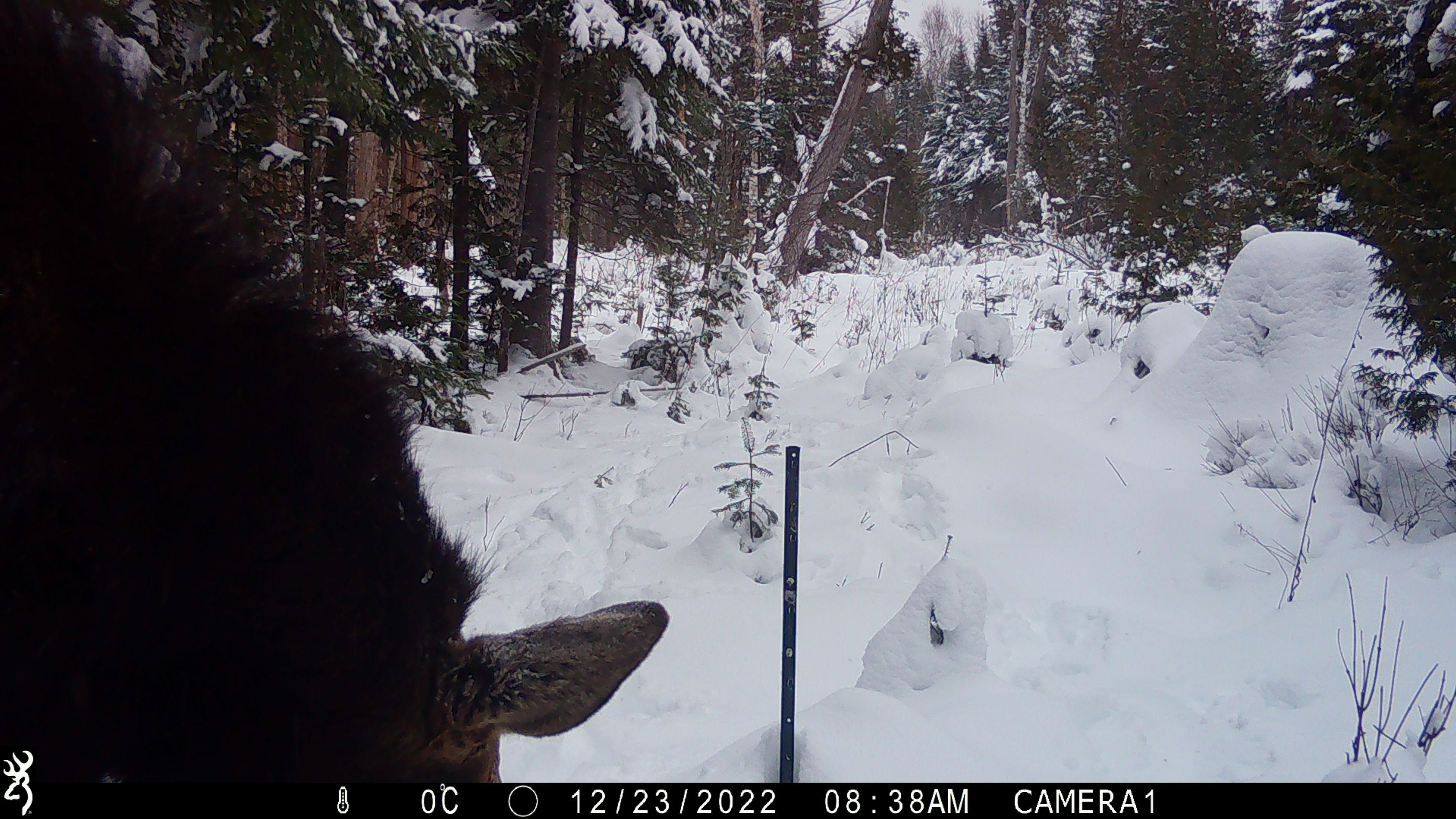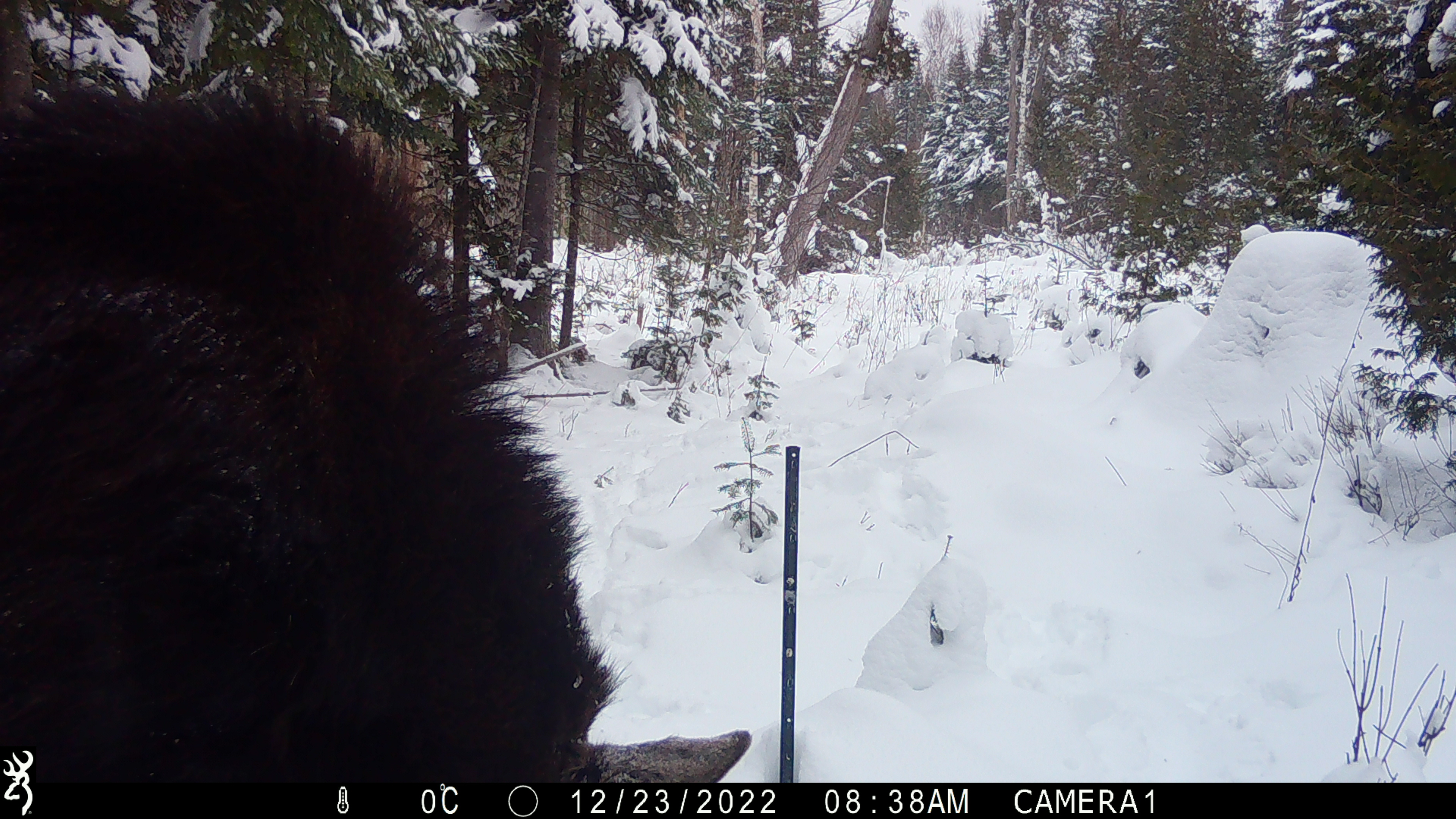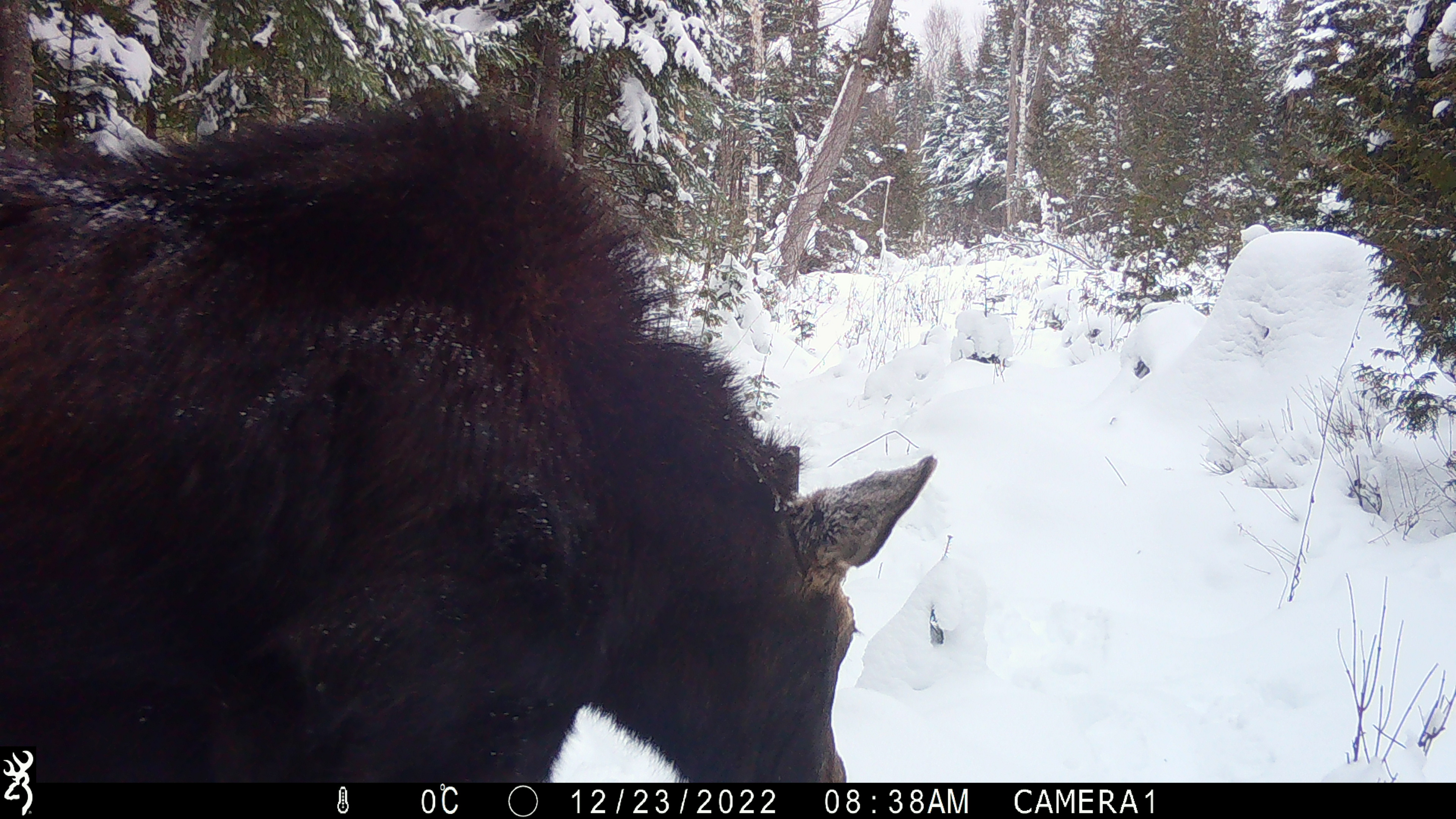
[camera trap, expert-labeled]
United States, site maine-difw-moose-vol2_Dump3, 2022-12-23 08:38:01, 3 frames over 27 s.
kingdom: Animalia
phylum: Chordata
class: Mammalia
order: Artiodactyla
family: Cervidae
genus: Alces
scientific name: Alces alces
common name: moose